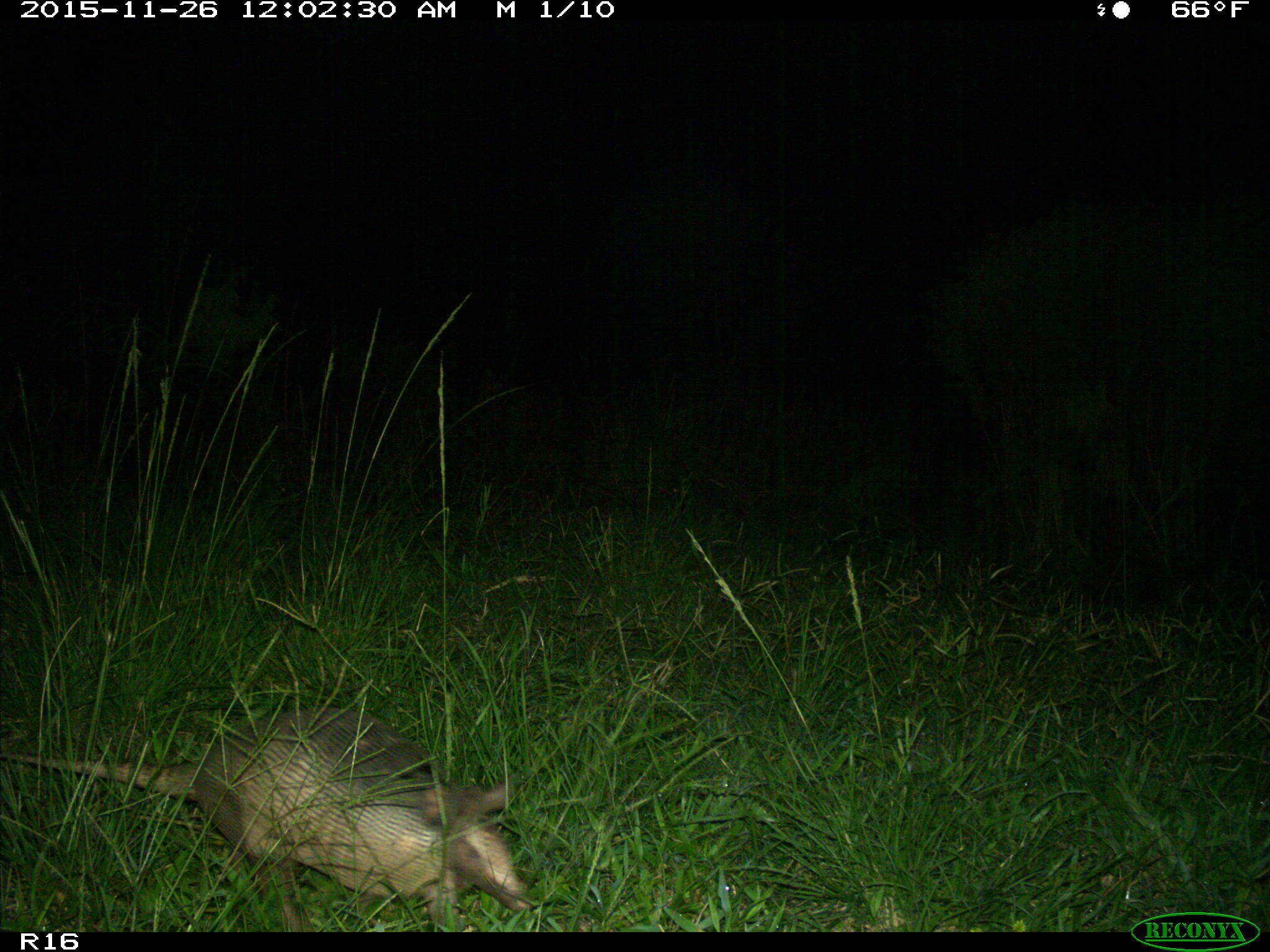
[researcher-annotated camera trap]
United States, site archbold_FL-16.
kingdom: Animalia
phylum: Chordata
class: Mammalia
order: Cingulata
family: Dasypodidae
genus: Dasypus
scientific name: Dasypus novemcinctus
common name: nine-banded armadillo